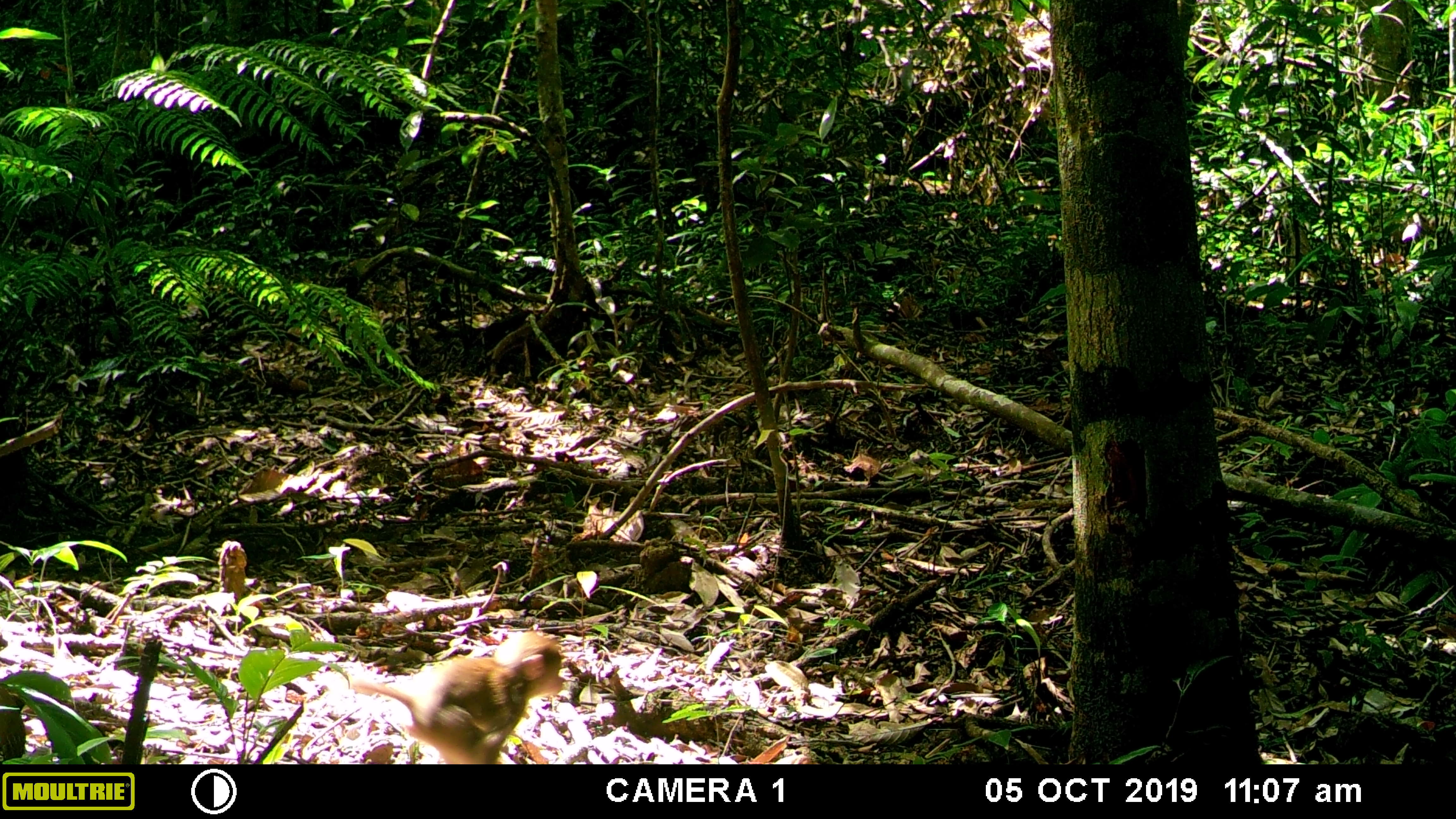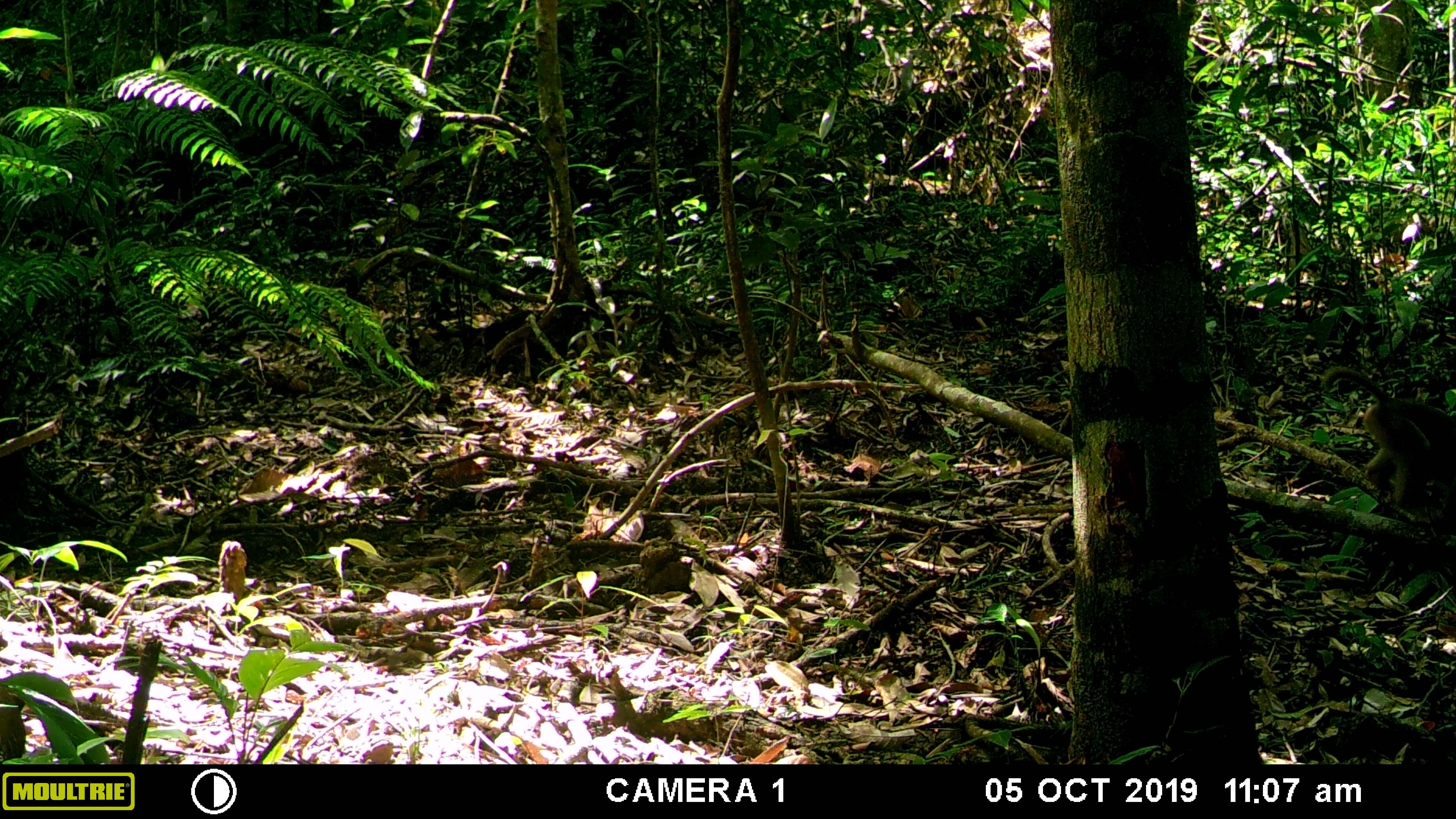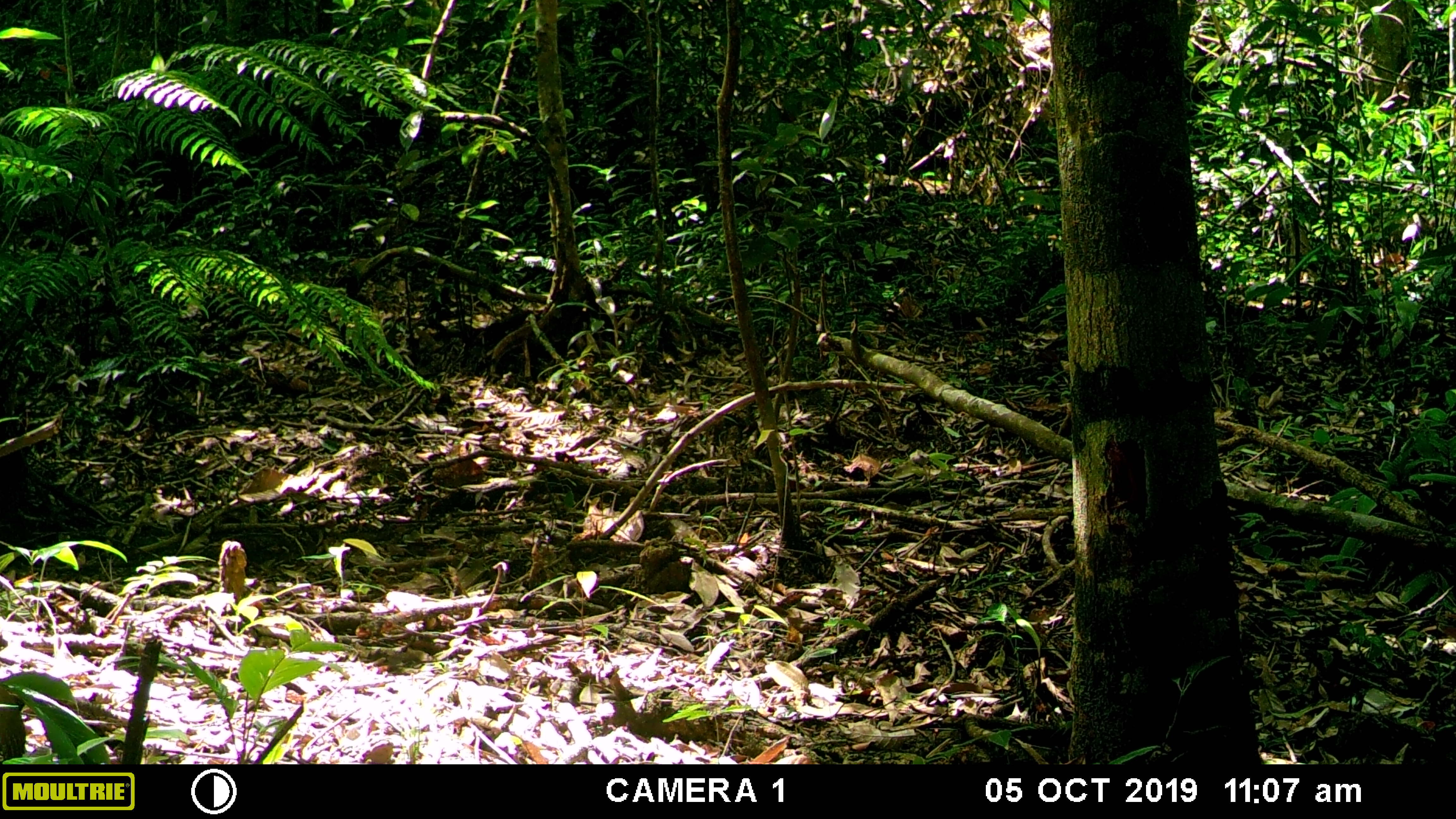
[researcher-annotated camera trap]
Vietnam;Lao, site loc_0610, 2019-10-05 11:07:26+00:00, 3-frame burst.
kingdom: Animalia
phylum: Chordata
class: Mammalia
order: Primates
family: Cercopithecidae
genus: Macaca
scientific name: Macaca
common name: macaque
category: unidentified macaque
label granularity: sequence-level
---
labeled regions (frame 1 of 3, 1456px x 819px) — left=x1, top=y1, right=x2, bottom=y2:
unidentified macaque: left=350, top=631, right=565, bottom=764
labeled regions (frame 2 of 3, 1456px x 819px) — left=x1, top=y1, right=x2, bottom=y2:
unidentified macaque: left=1321, top=365, right=1456, bottom=510